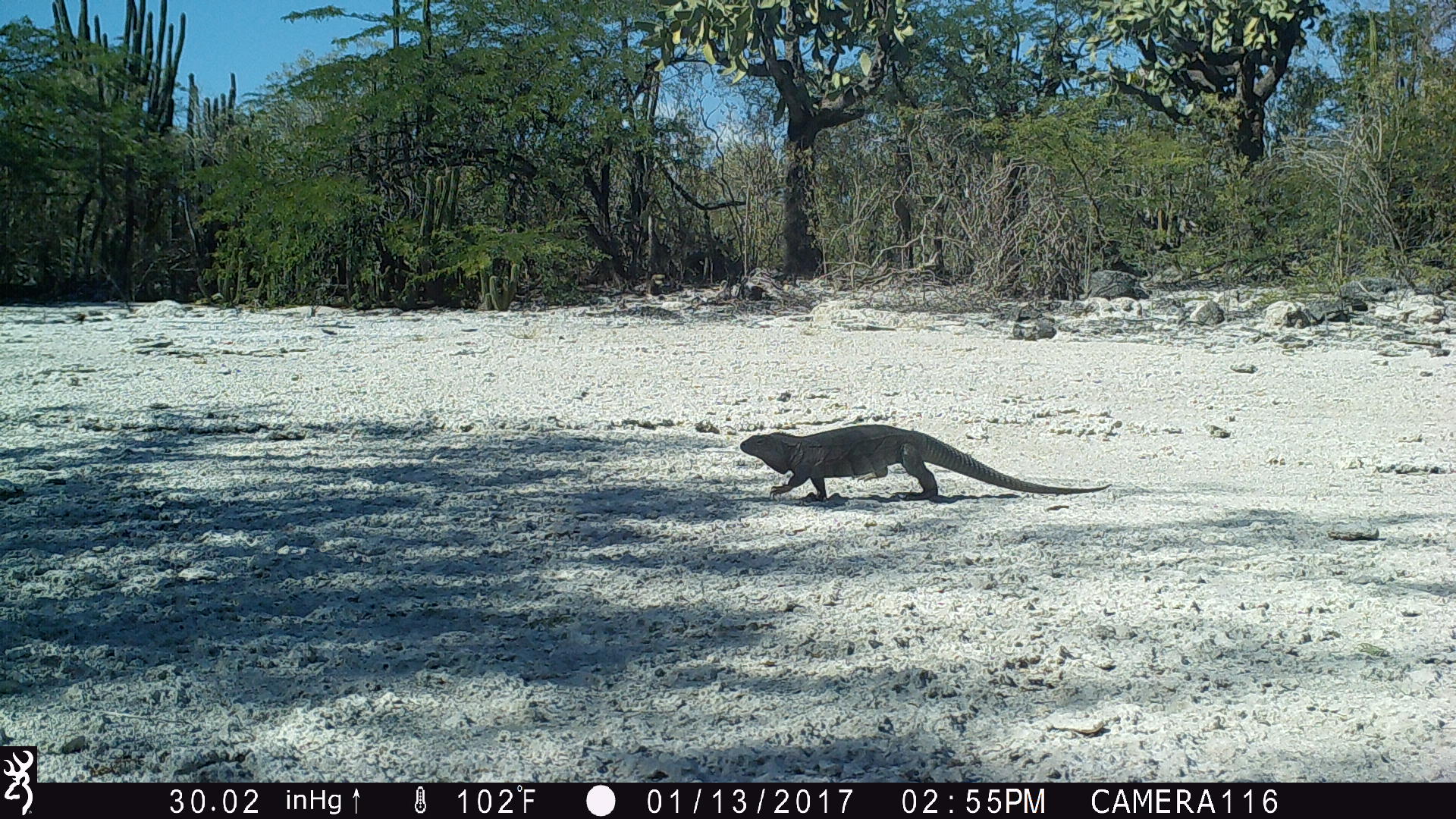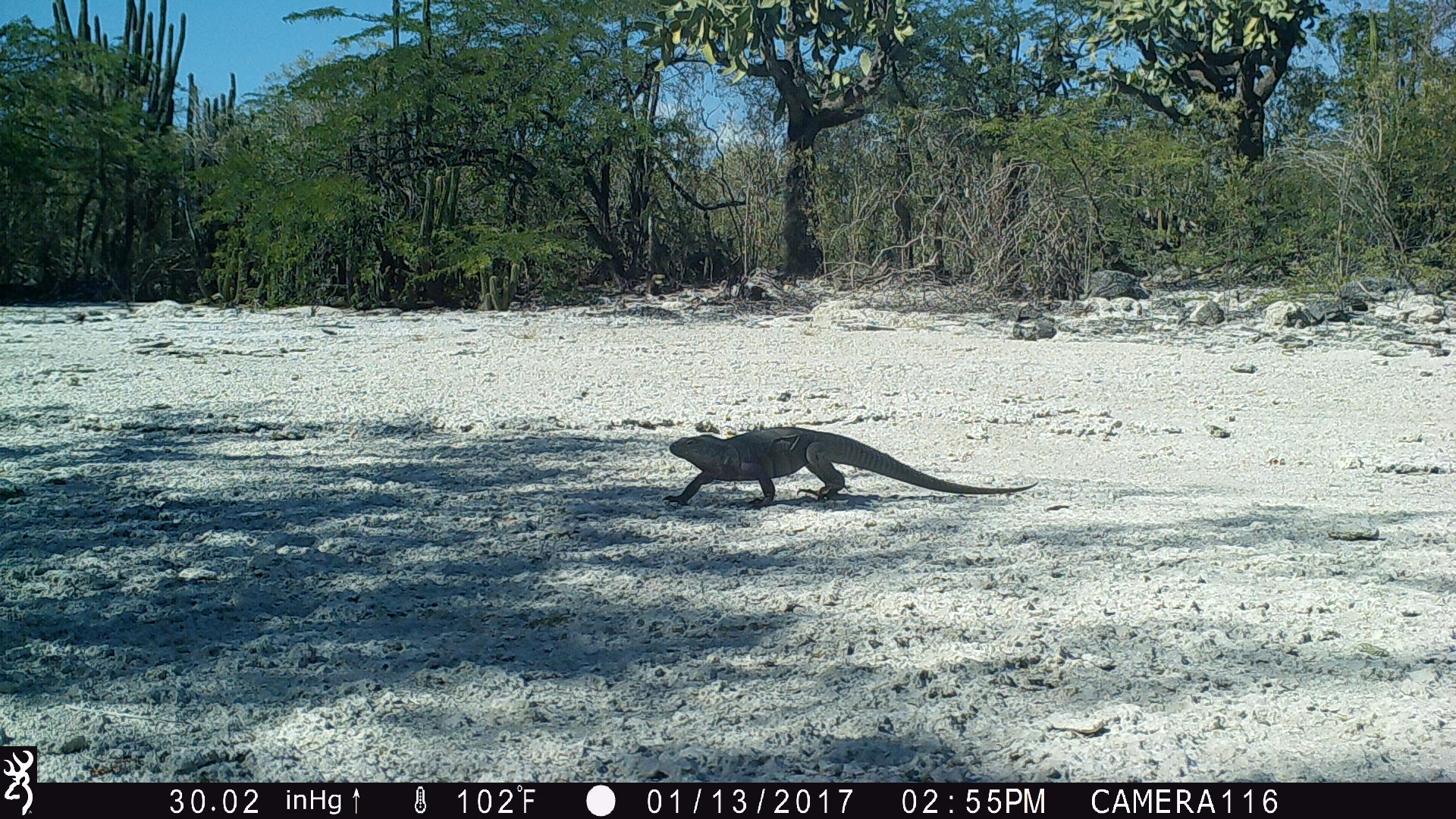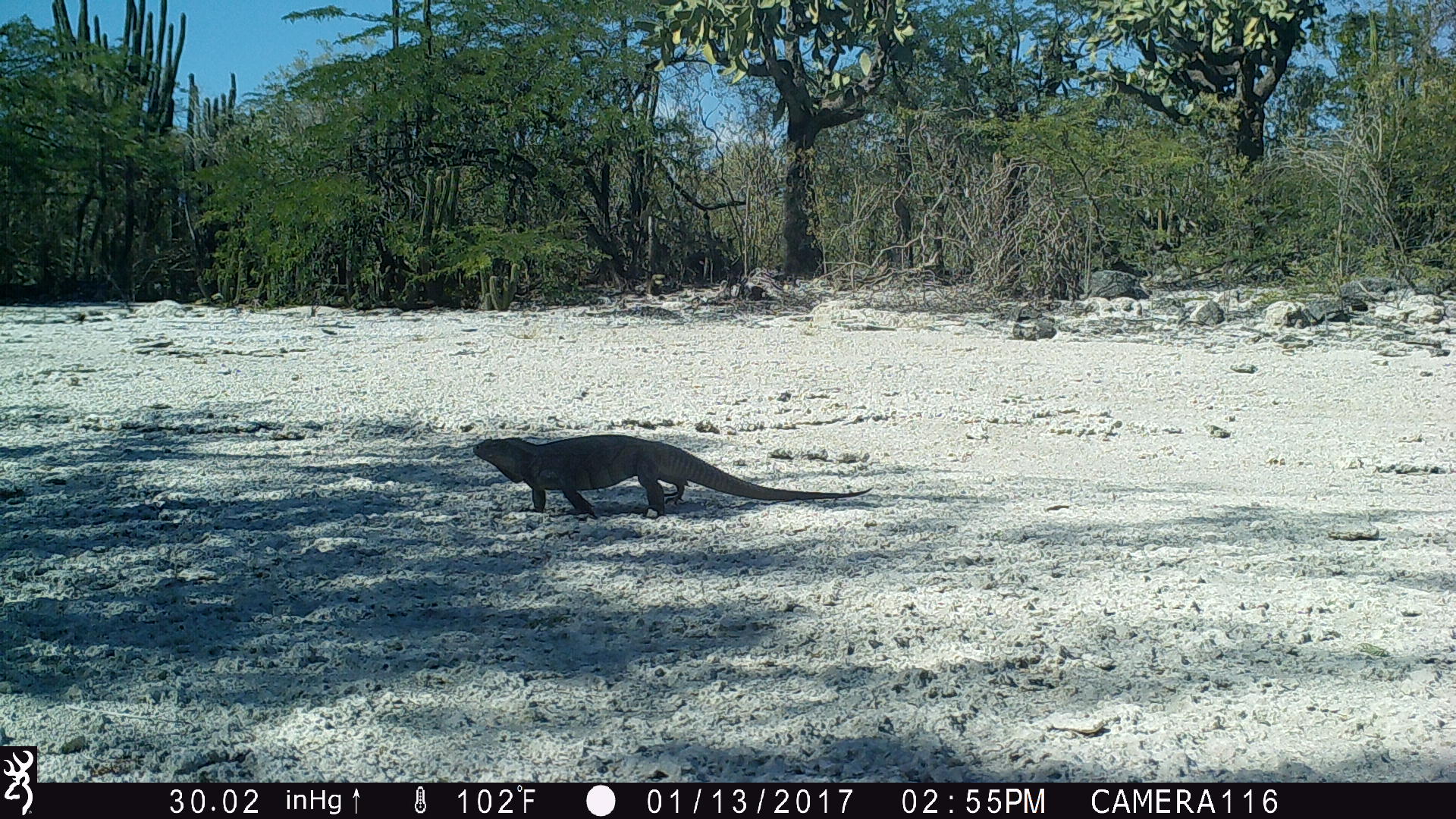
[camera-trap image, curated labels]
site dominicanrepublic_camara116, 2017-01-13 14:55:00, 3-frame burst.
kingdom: Animalia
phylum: Chordata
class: Reptilia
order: Squamata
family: Iguanidae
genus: Iguana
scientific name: Iguana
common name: typical iguanas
Iguana (typical iguanas).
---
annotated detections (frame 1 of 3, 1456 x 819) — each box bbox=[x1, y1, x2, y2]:
iguana: bbox=[728, 424, 1104, 501]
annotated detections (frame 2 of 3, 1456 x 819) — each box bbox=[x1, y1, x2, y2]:
iguana: bbox=[654, 424, 1031, 508]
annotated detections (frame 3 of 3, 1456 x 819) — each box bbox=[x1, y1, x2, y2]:
iguana: bbox=[452, 434, 880, 520]